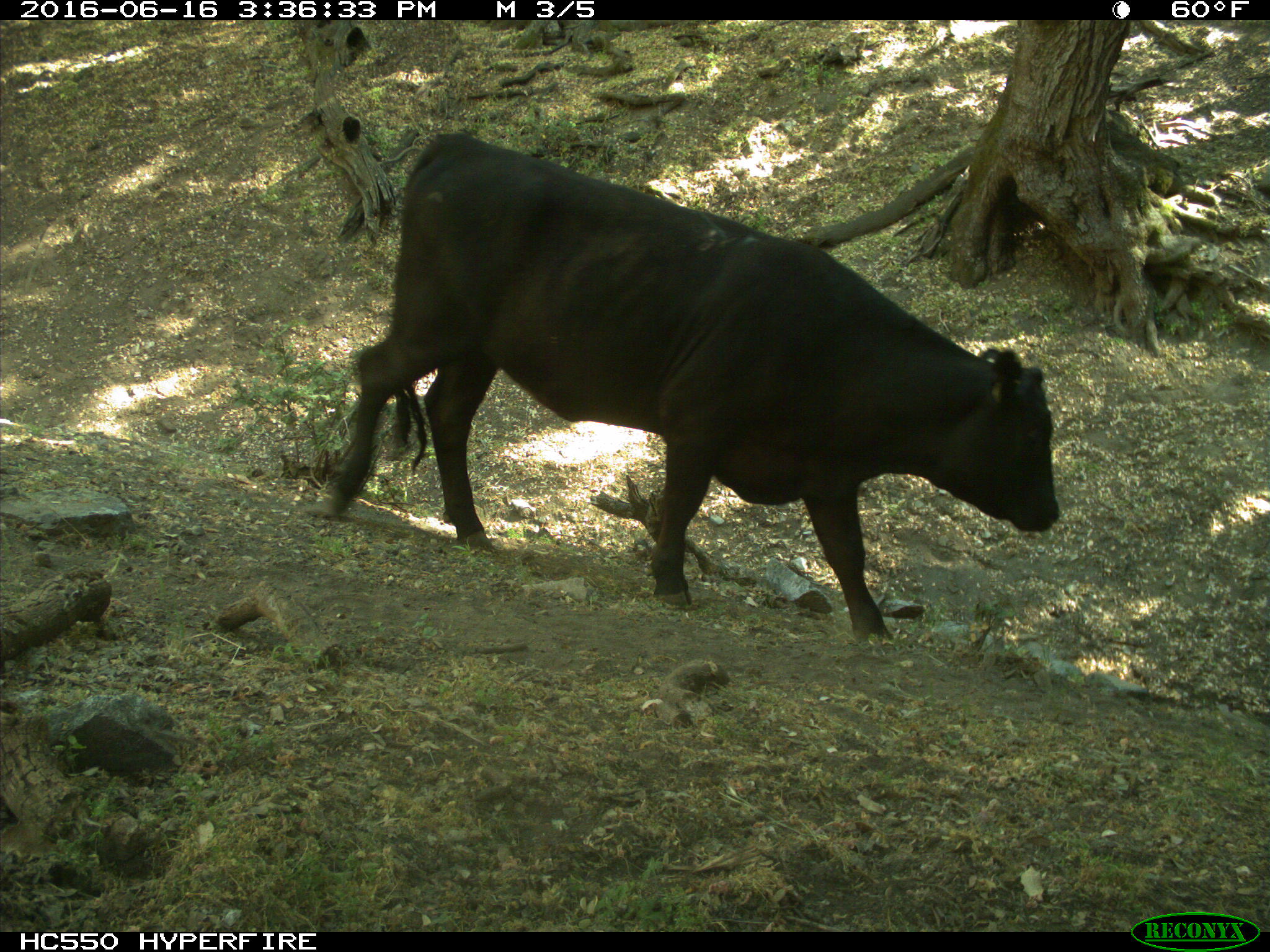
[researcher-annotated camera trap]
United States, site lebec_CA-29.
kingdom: Animalia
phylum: Chordata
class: Mammalia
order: Artiodactyla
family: Bovidae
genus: Bos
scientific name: Bos taurus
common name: domestic cow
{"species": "Bos taurus (domestic cow)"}